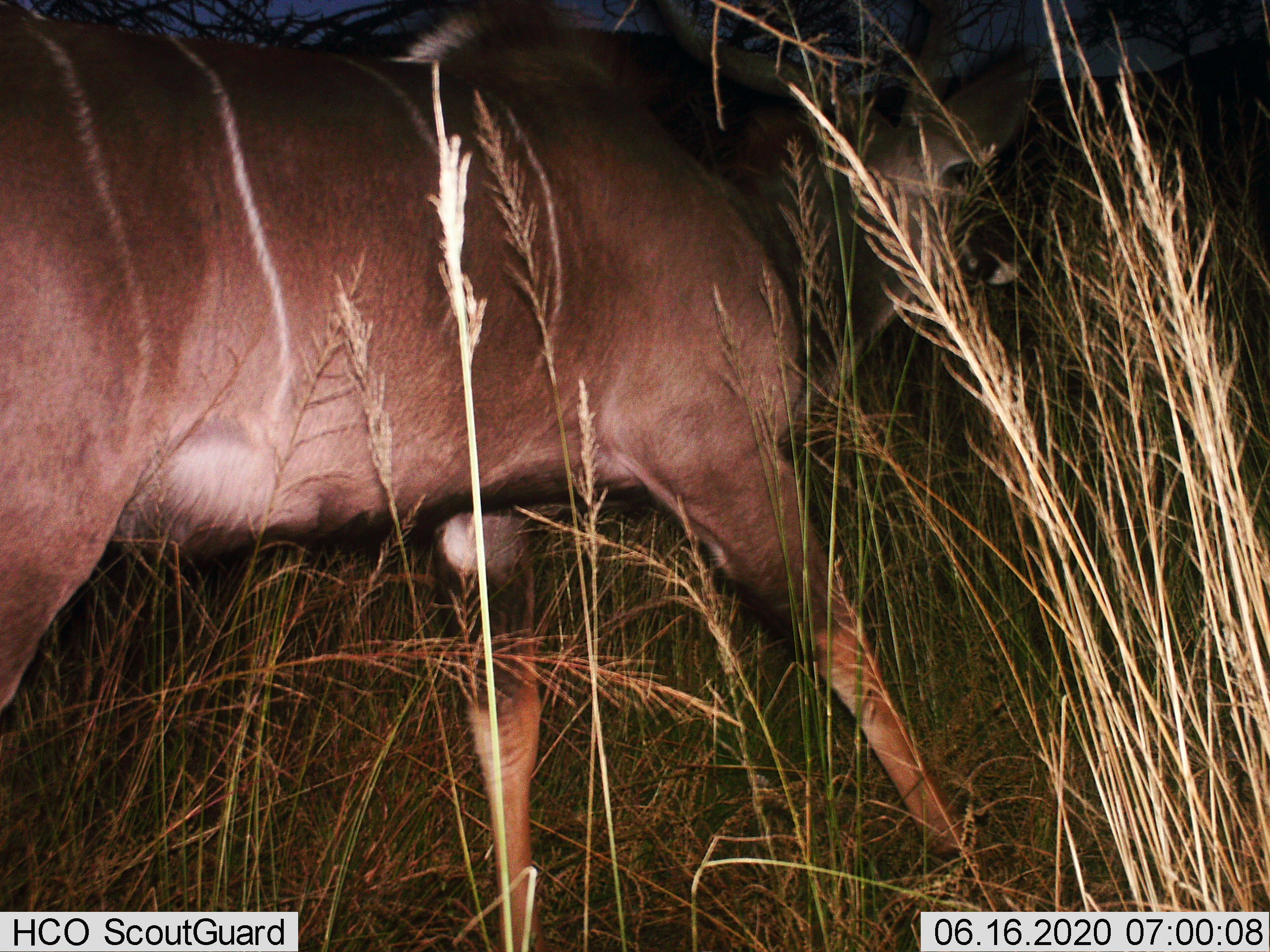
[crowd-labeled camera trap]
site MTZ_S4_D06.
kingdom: Animalia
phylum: Chordata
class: Mammalia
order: Artiodactyla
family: Bovidae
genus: Tragelaphus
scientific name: Tragelaphus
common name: kudu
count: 1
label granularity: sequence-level